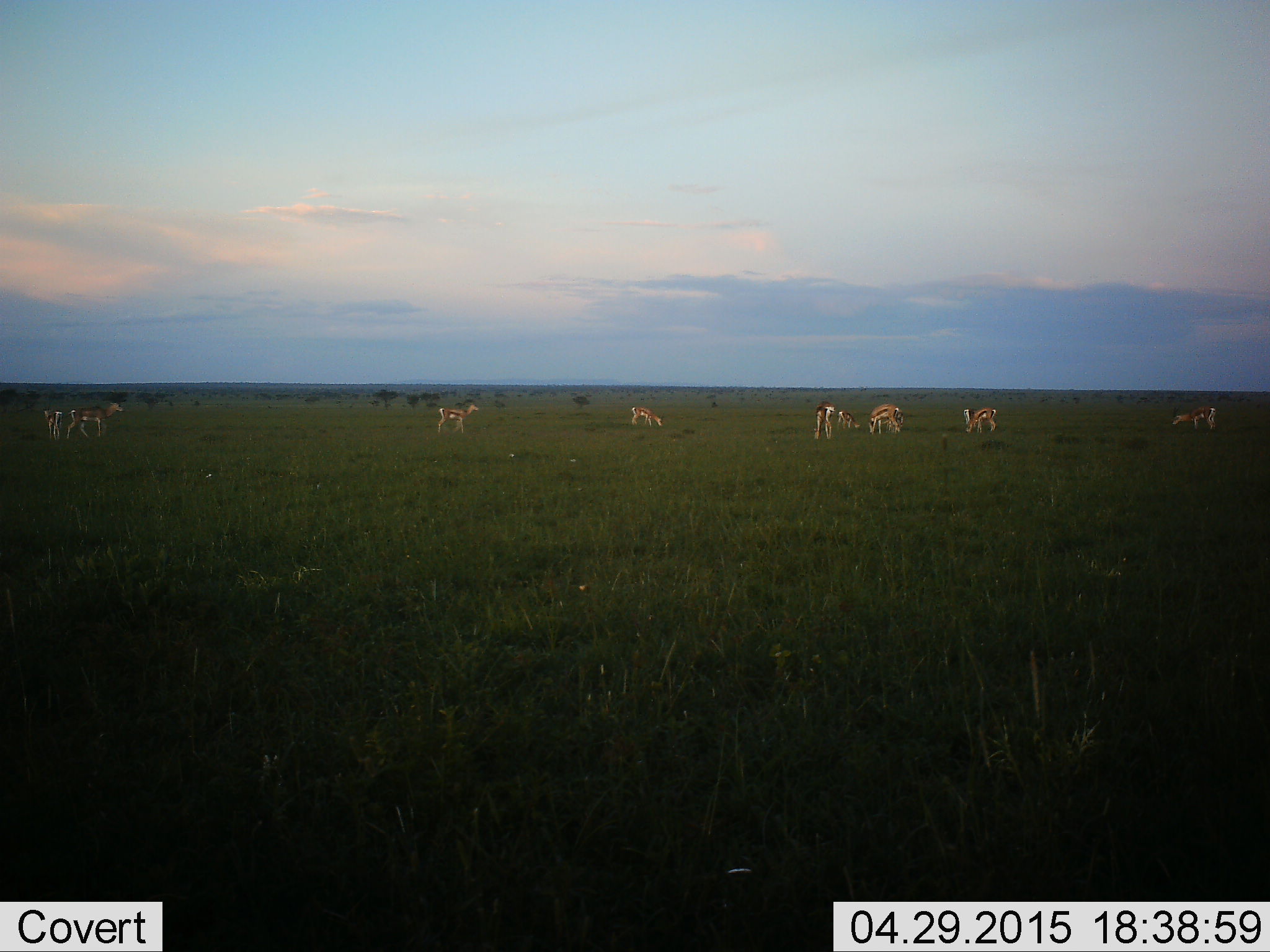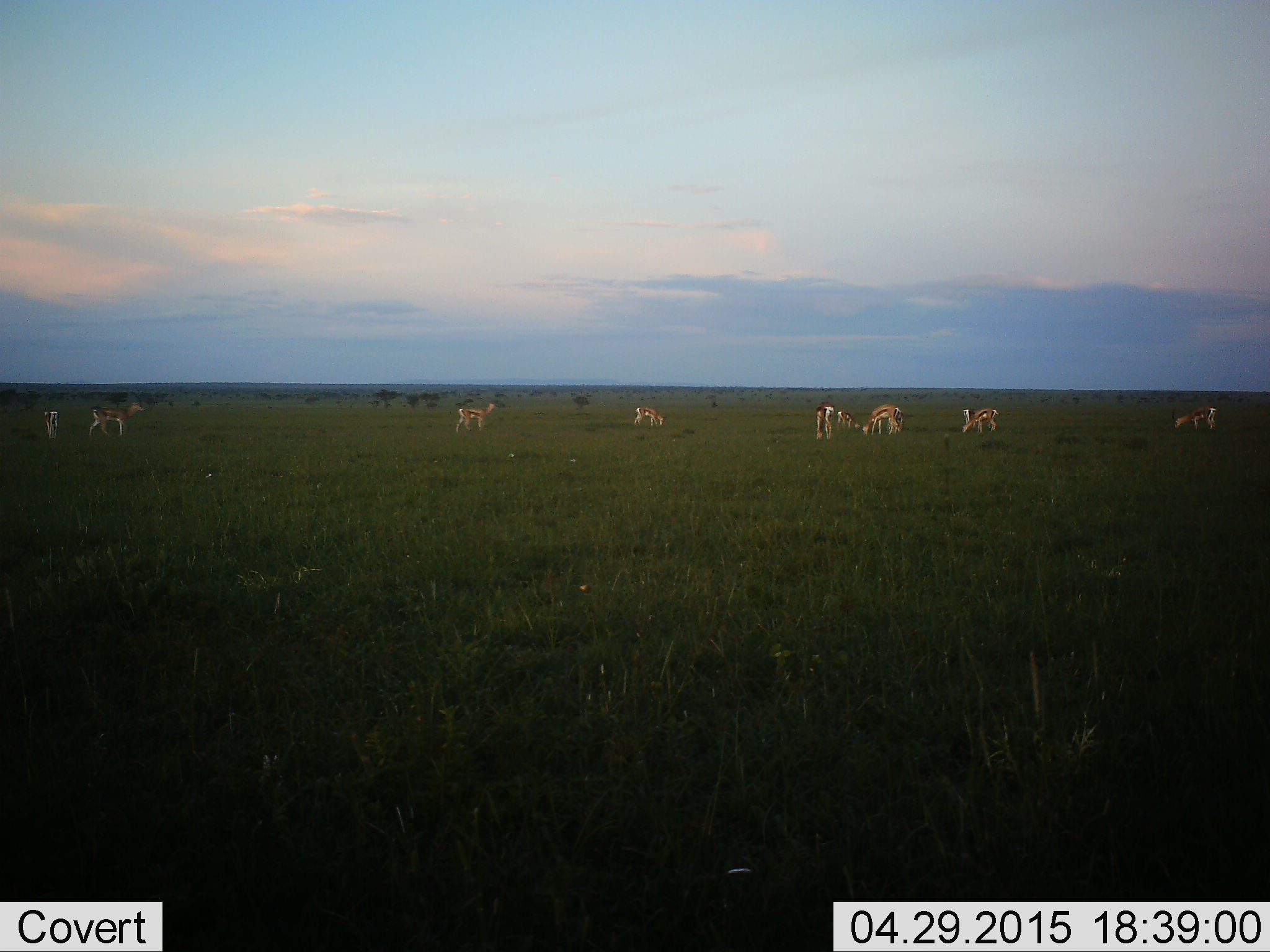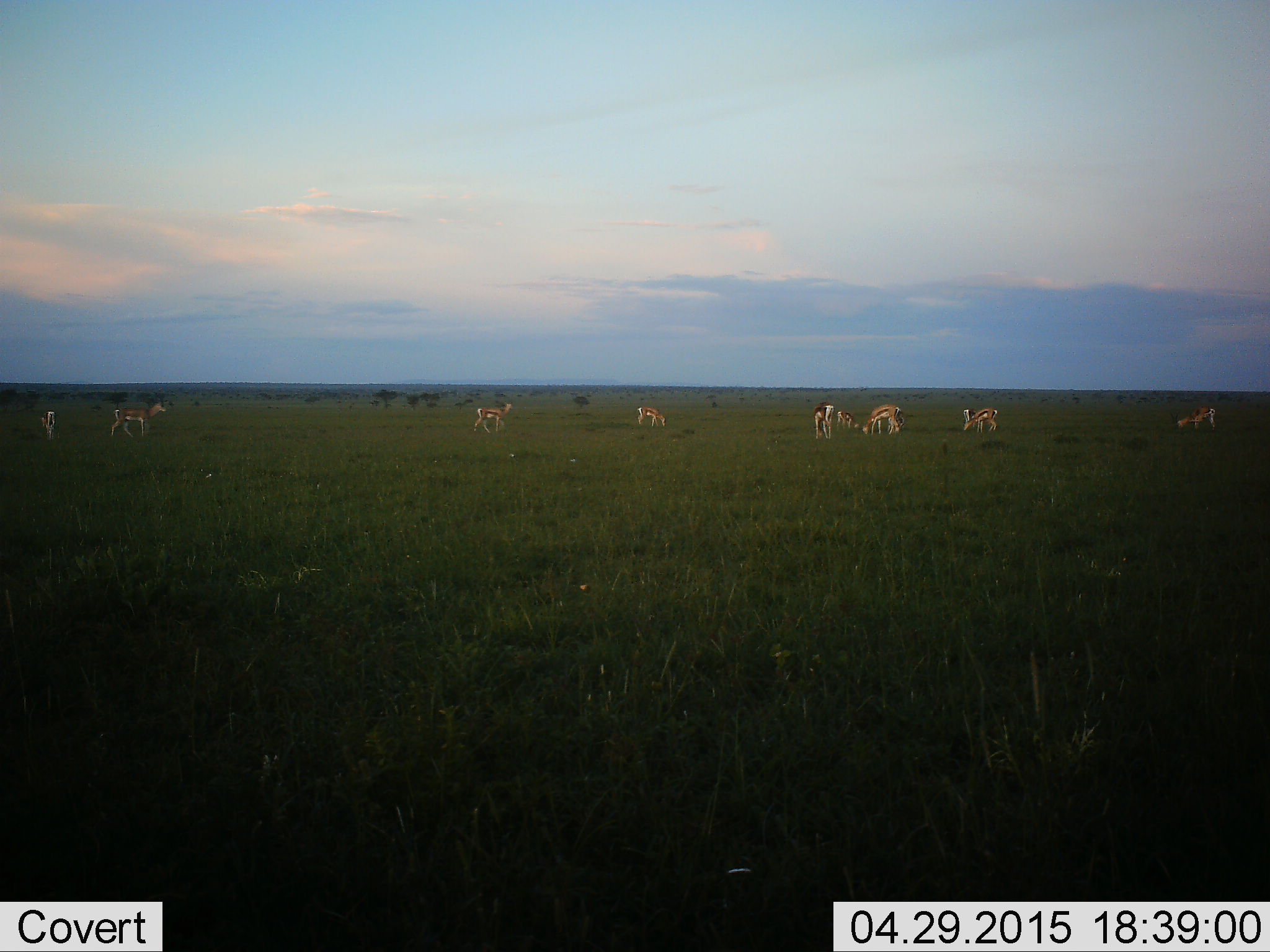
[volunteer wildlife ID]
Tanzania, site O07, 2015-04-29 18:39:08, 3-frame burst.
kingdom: Animalia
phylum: Chordata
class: Mammalia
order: Artiodactyla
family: Bovidae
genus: Eudorcas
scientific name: Eudorcas thomsonii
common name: thomson's gazelle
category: gazellethomsons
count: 8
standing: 50%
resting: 0%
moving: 20%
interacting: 10%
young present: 0%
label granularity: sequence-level